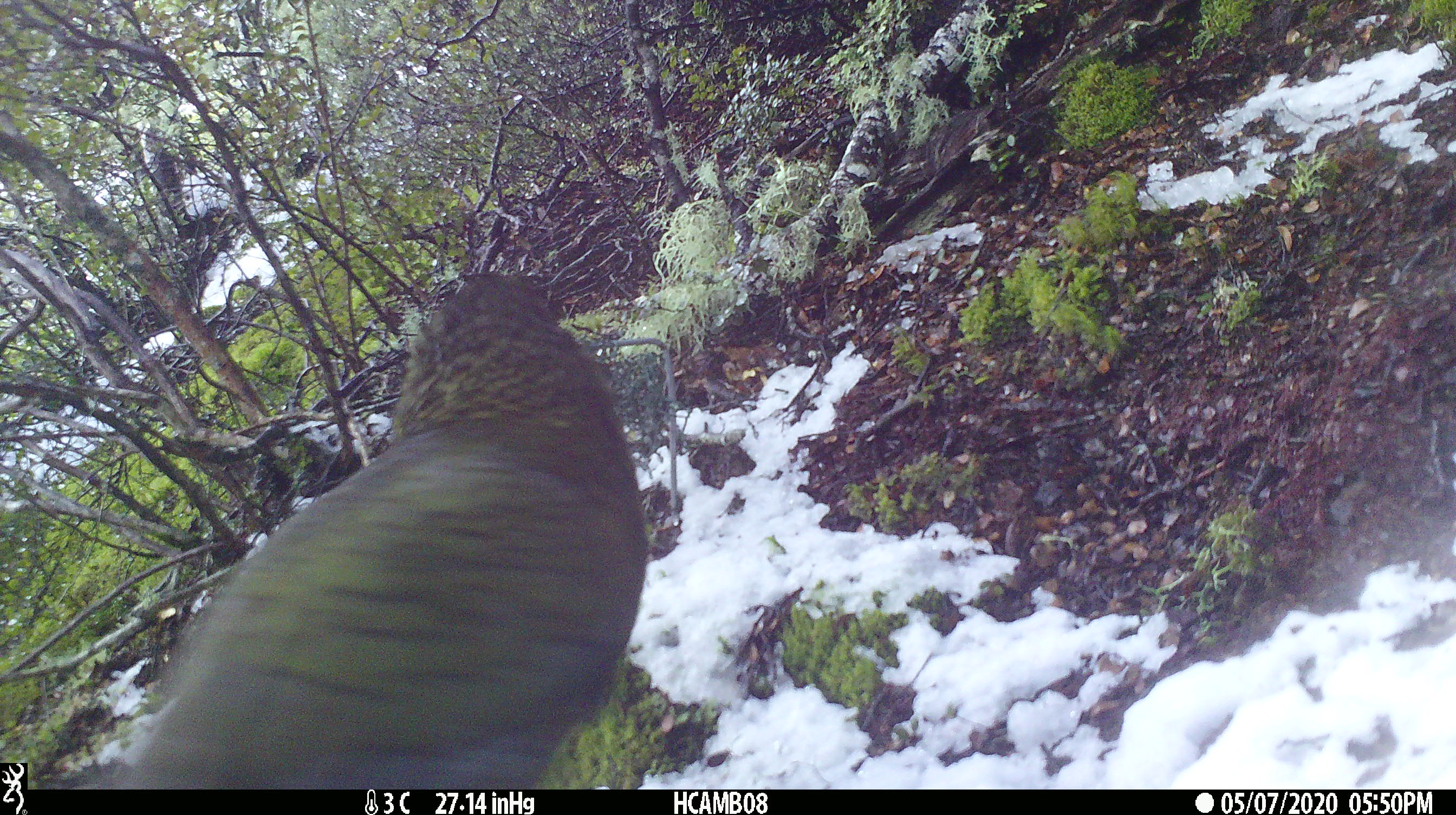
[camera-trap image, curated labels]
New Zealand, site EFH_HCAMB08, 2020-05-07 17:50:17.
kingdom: Animalia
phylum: Chordata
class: Aves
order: Psittaciformes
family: Strigopidae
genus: Nestor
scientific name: Nestor notabilis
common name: kea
Kea (Nestor notabilis).